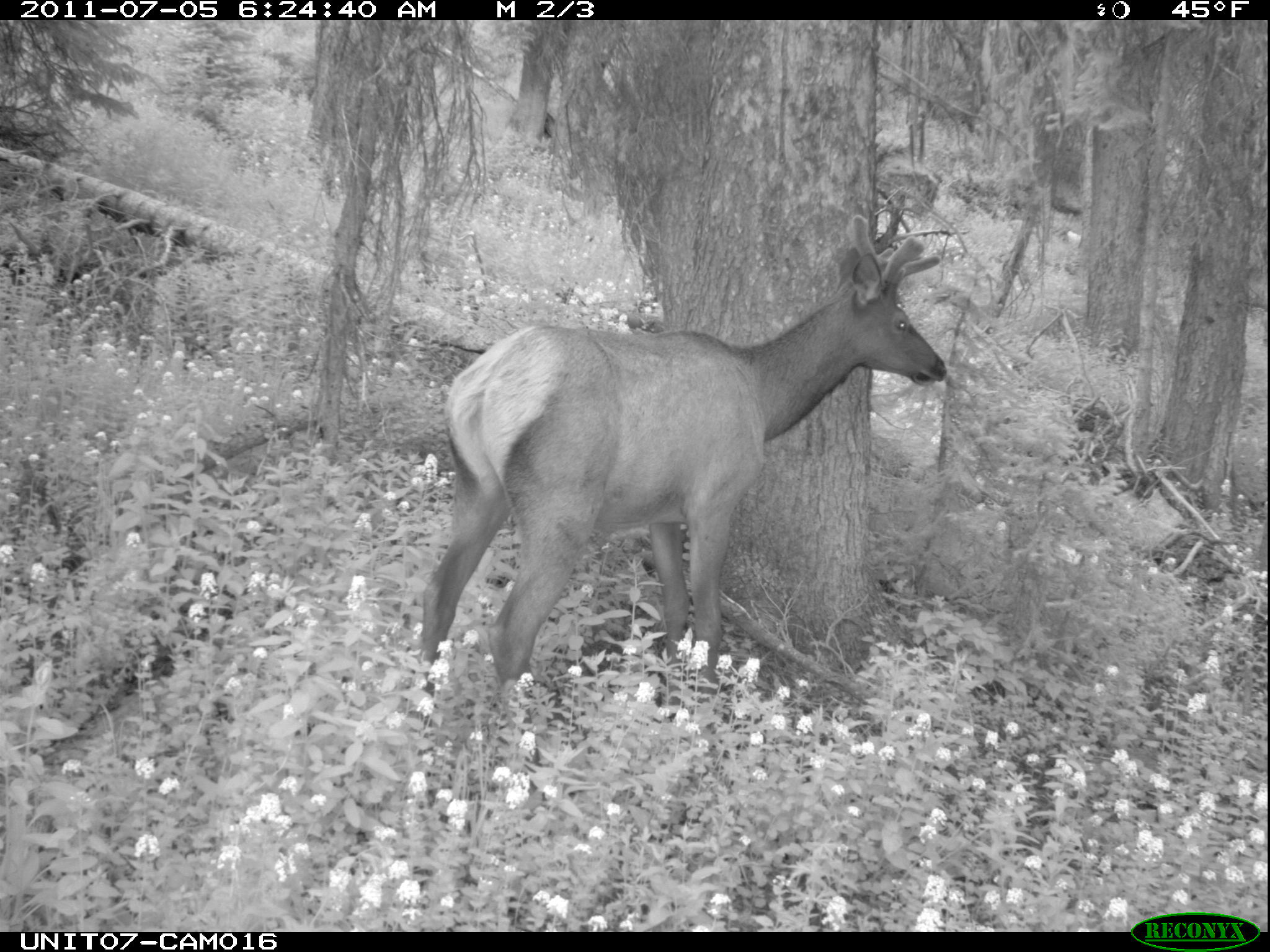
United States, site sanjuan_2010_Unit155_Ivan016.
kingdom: Animalia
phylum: Chordata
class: Mammalia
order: Artiodactyla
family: Cervidae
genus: Cervus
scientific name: Cervus elaphus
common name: red deer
Cervus elaphus (red deer).